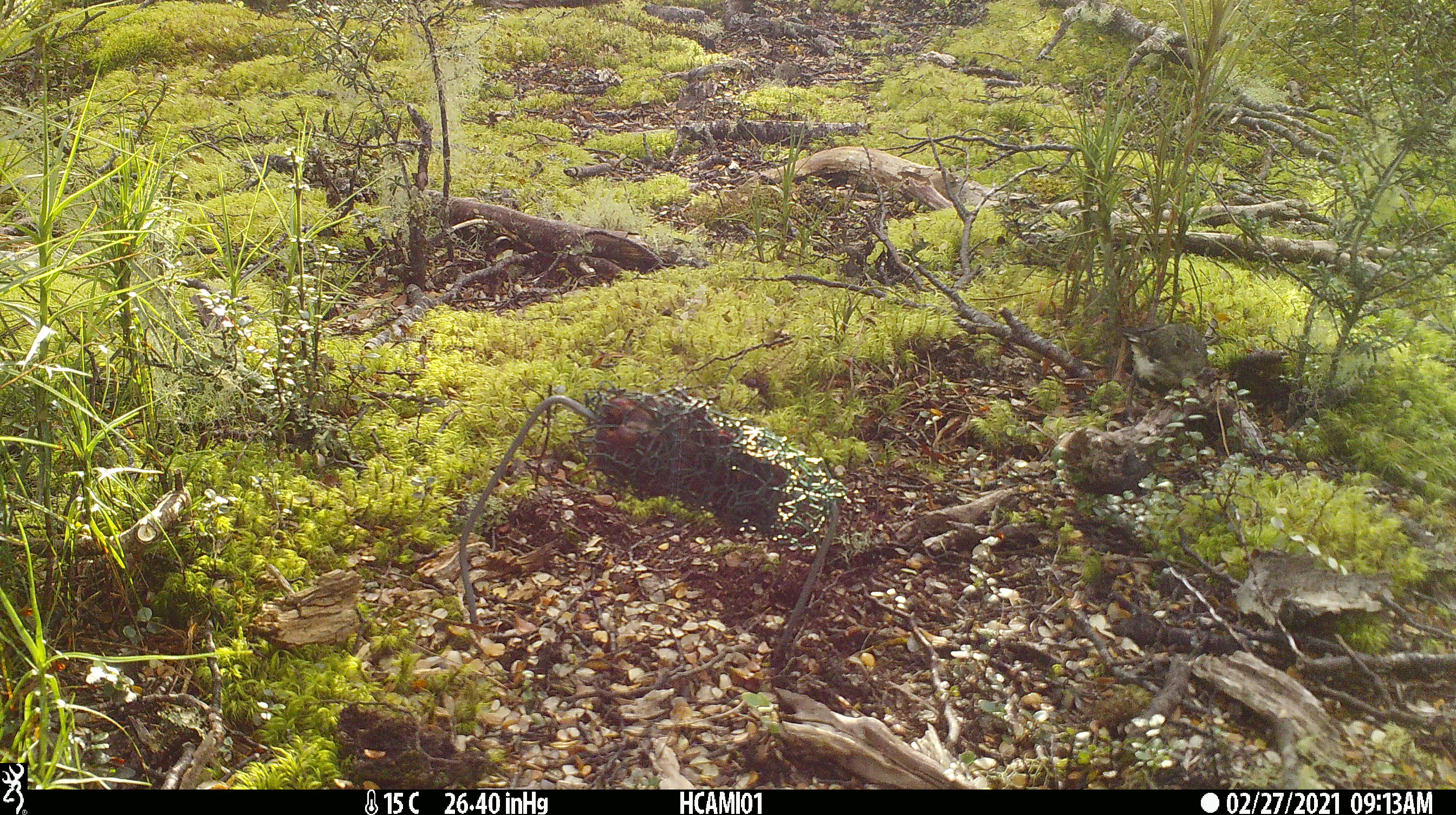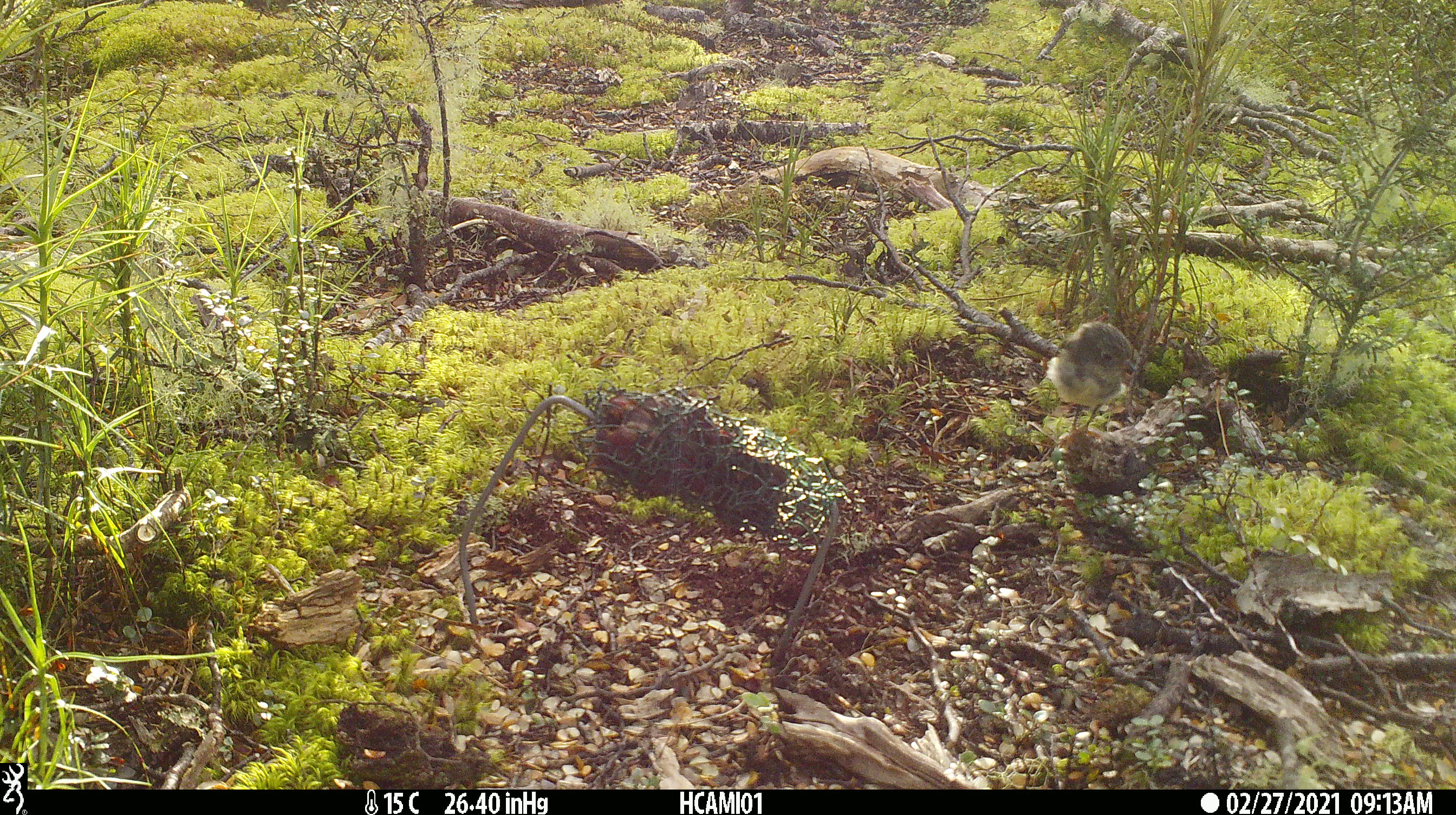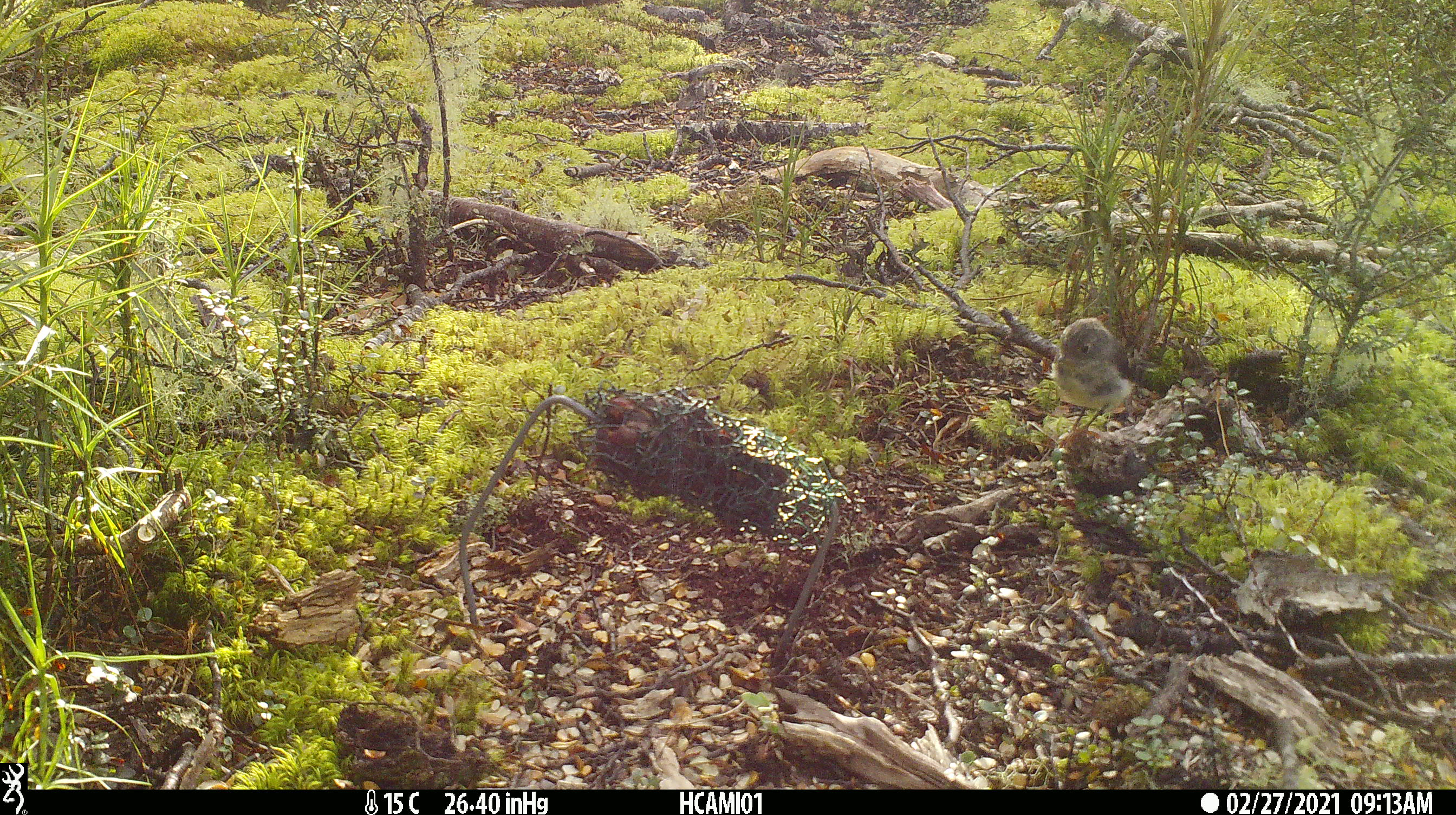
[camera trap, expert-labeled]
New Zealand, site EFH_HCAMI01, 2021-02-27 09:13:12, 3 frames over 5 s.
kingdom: Animalia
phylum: Chordata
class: Aves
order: Passeriformes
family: Petroicidae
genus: Petroica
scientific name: Petroica macrocephala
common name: tomtit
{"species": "tomtit (Petroica macrocephala)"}